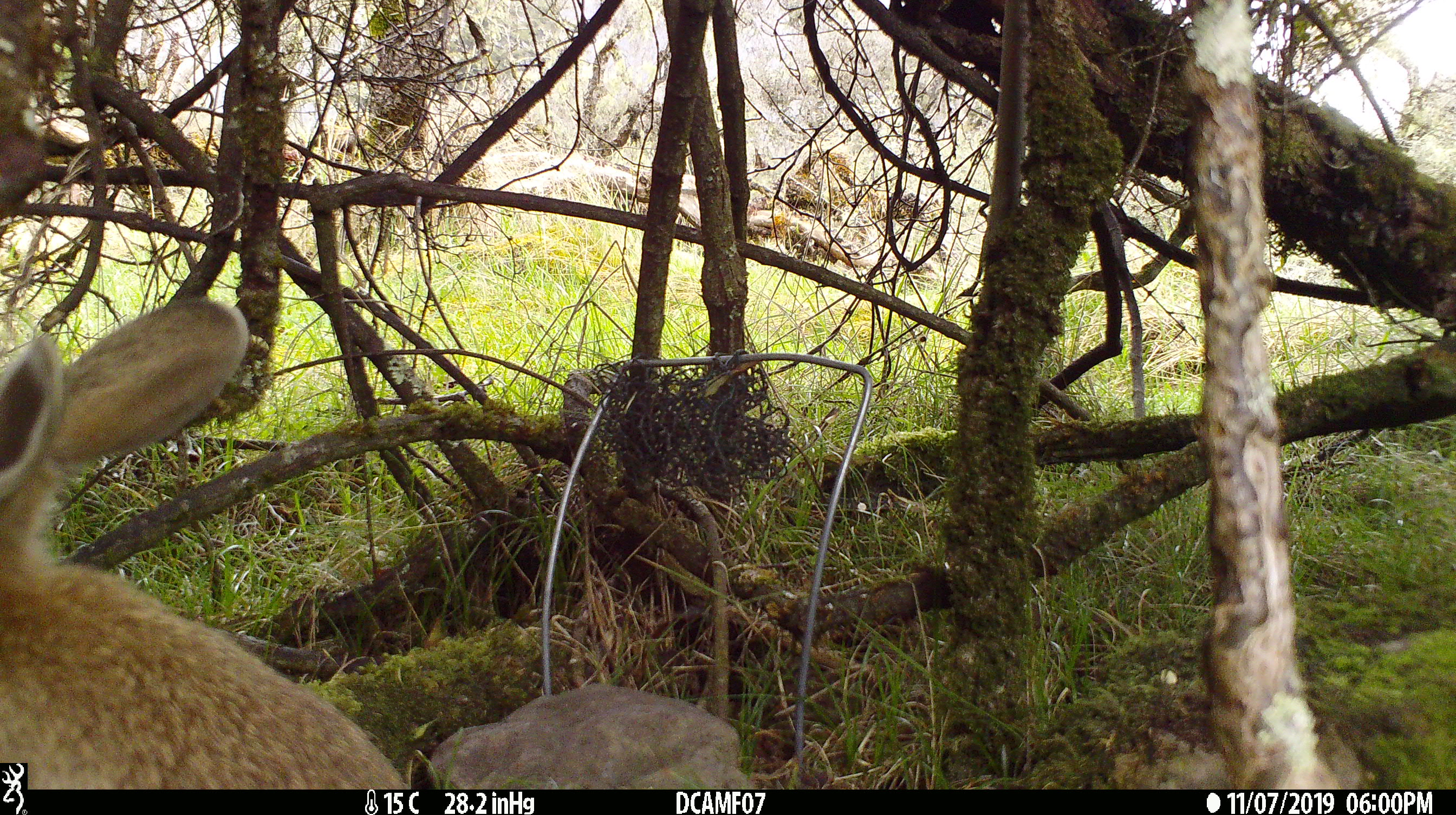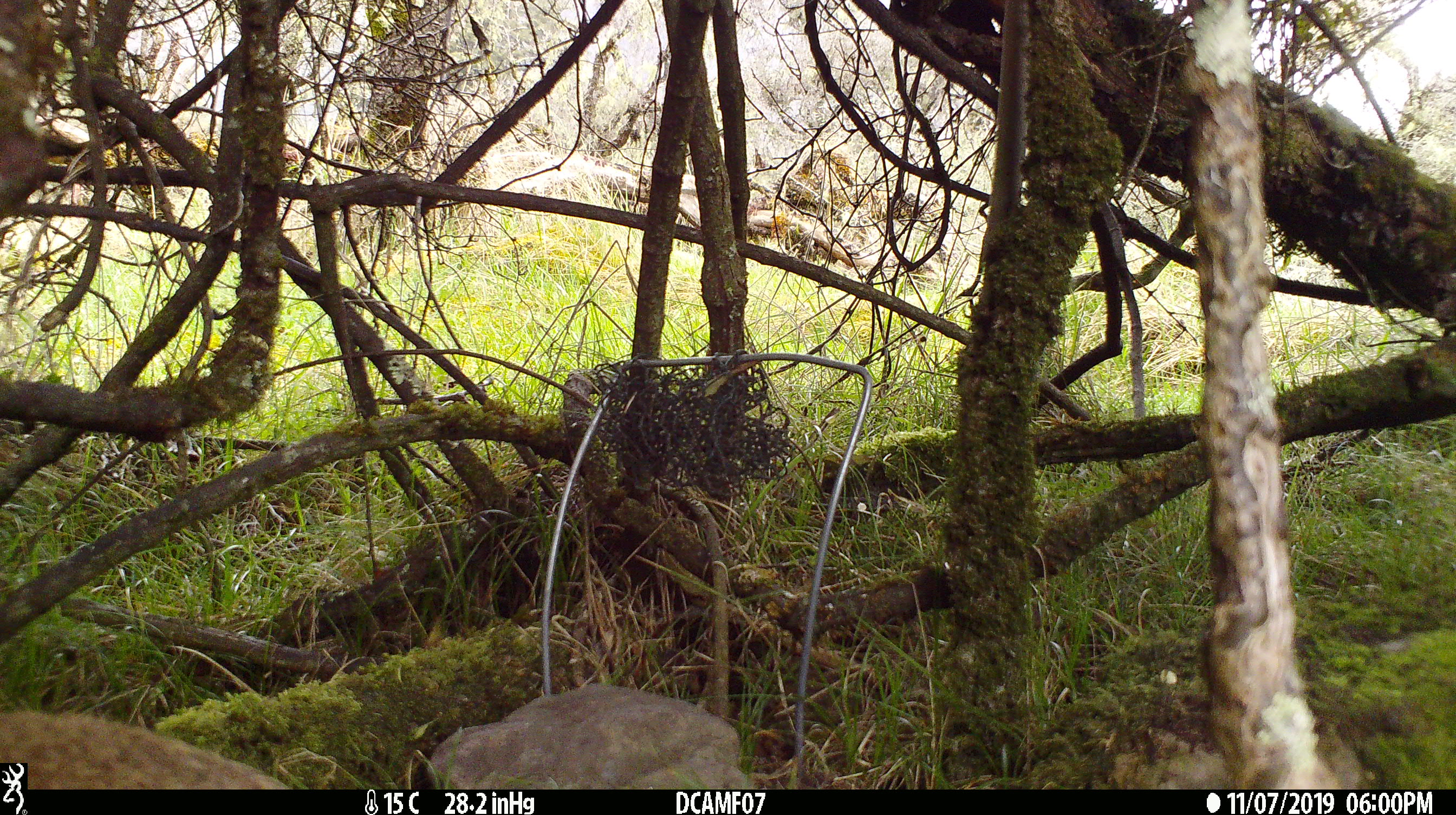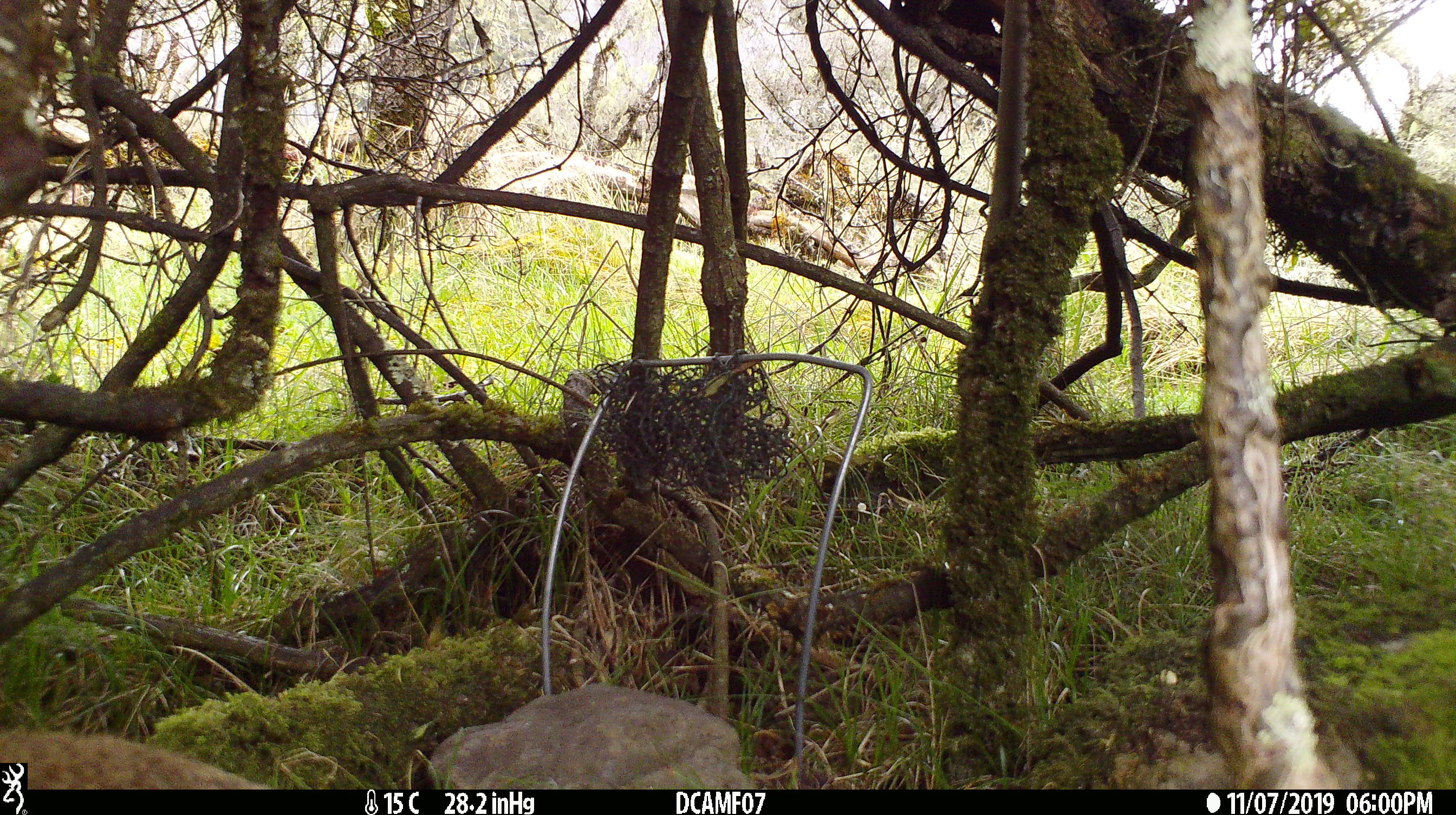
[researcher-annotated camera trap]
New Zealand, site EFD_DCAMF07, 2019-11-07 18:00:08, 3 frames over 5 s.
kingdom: Animalia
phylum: Chordata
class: Mammalia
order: Lagomorpha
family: Leporidae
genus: Oryctolagus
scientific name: Oryctolagus cuniculus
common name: european rabbit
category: rabbit